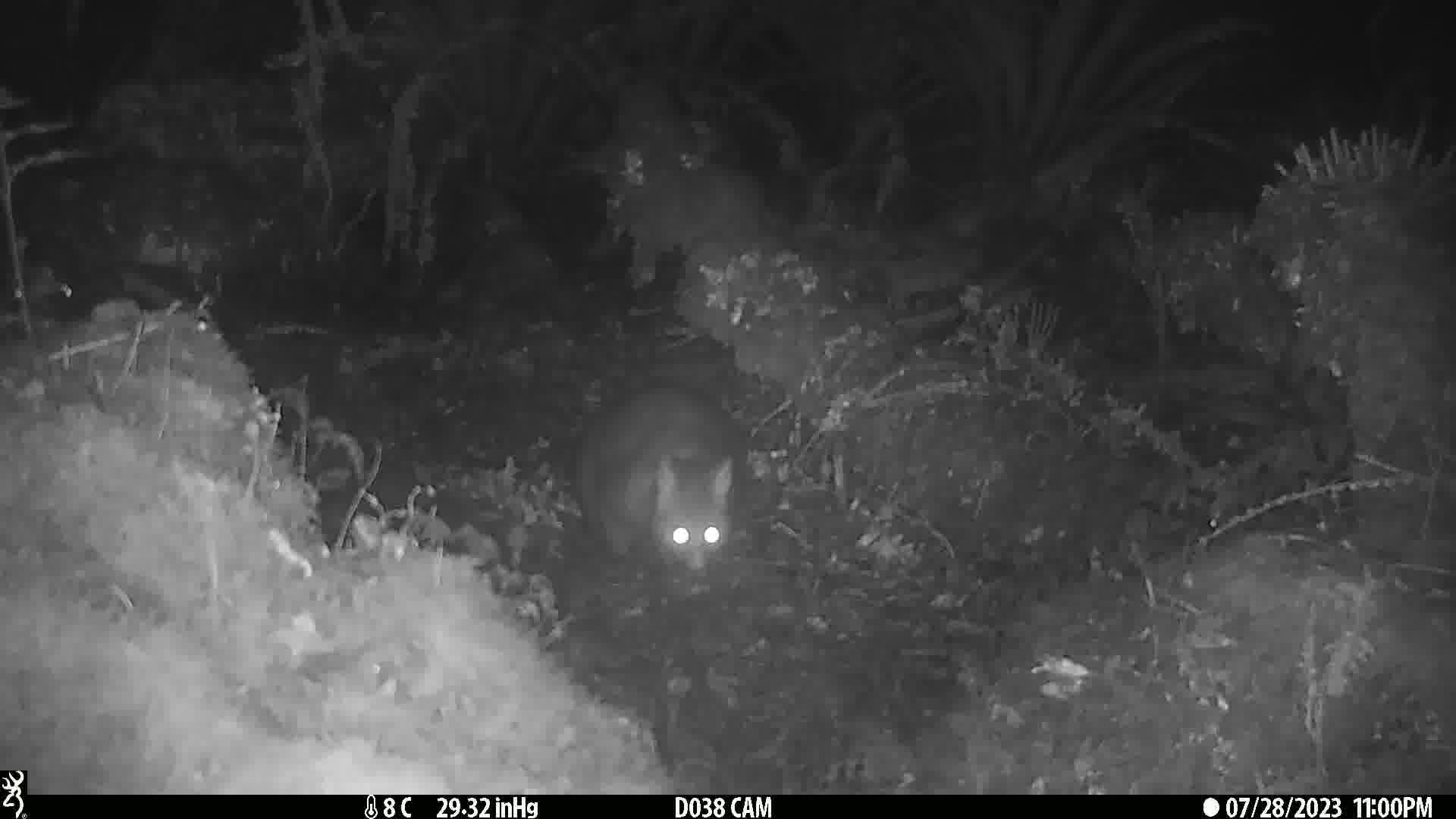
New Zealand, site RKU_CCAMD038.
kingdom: Animalia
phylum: Chordata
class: Mammalia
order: Diprotodontia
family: Phalangeridae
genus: Trichosurus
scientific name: Trichosurus vulpecula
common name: common brushtail possum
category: possum